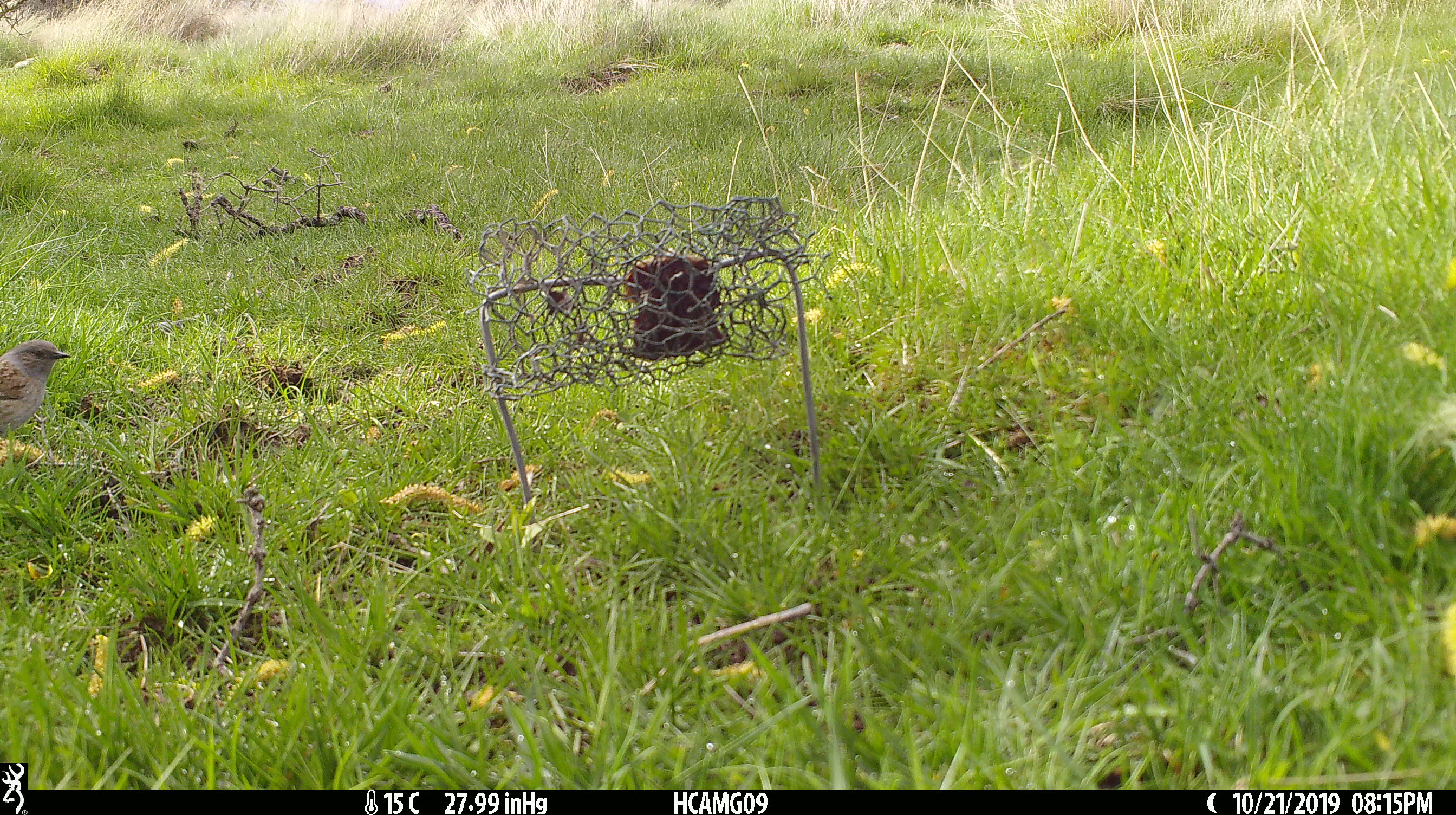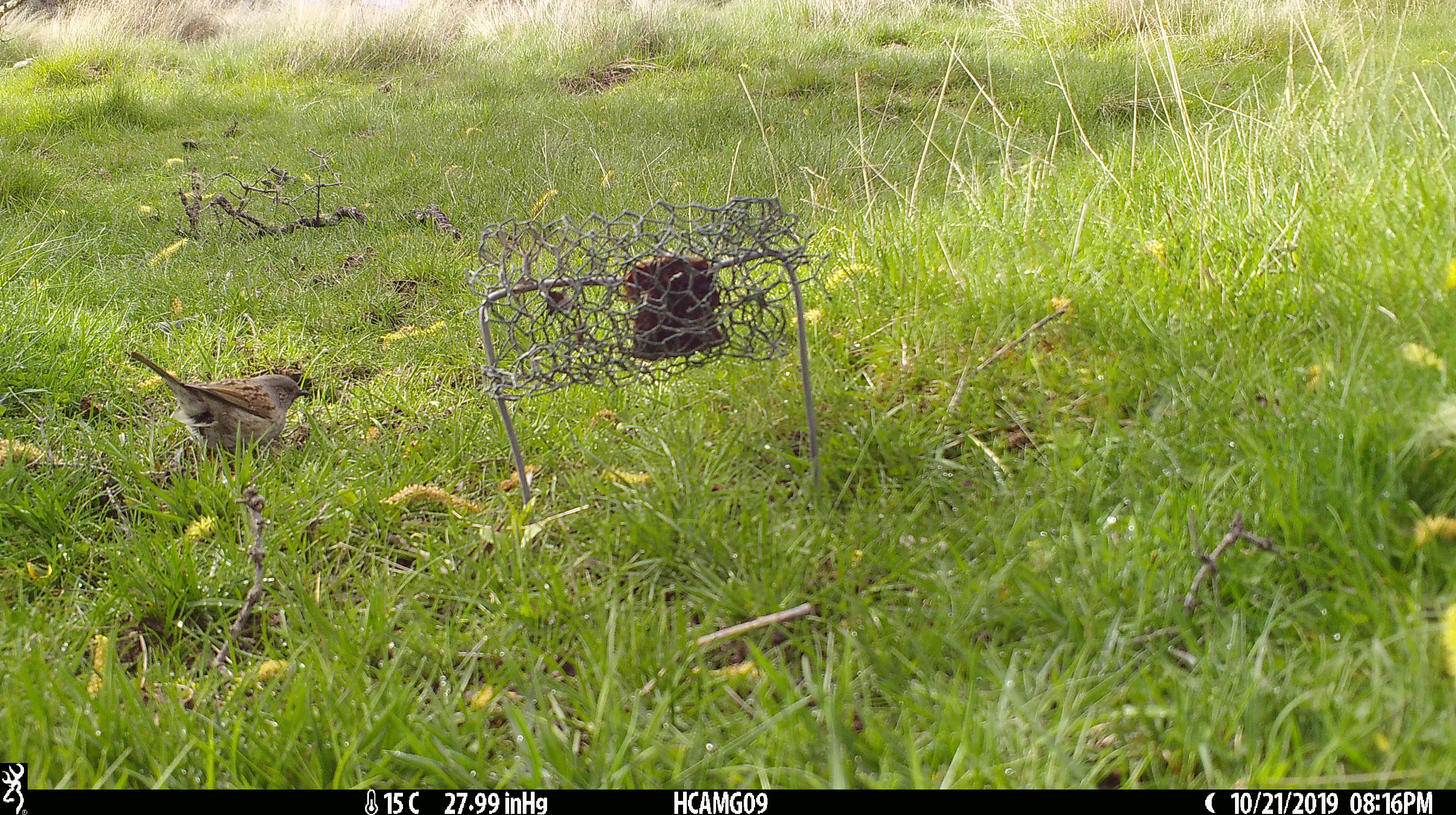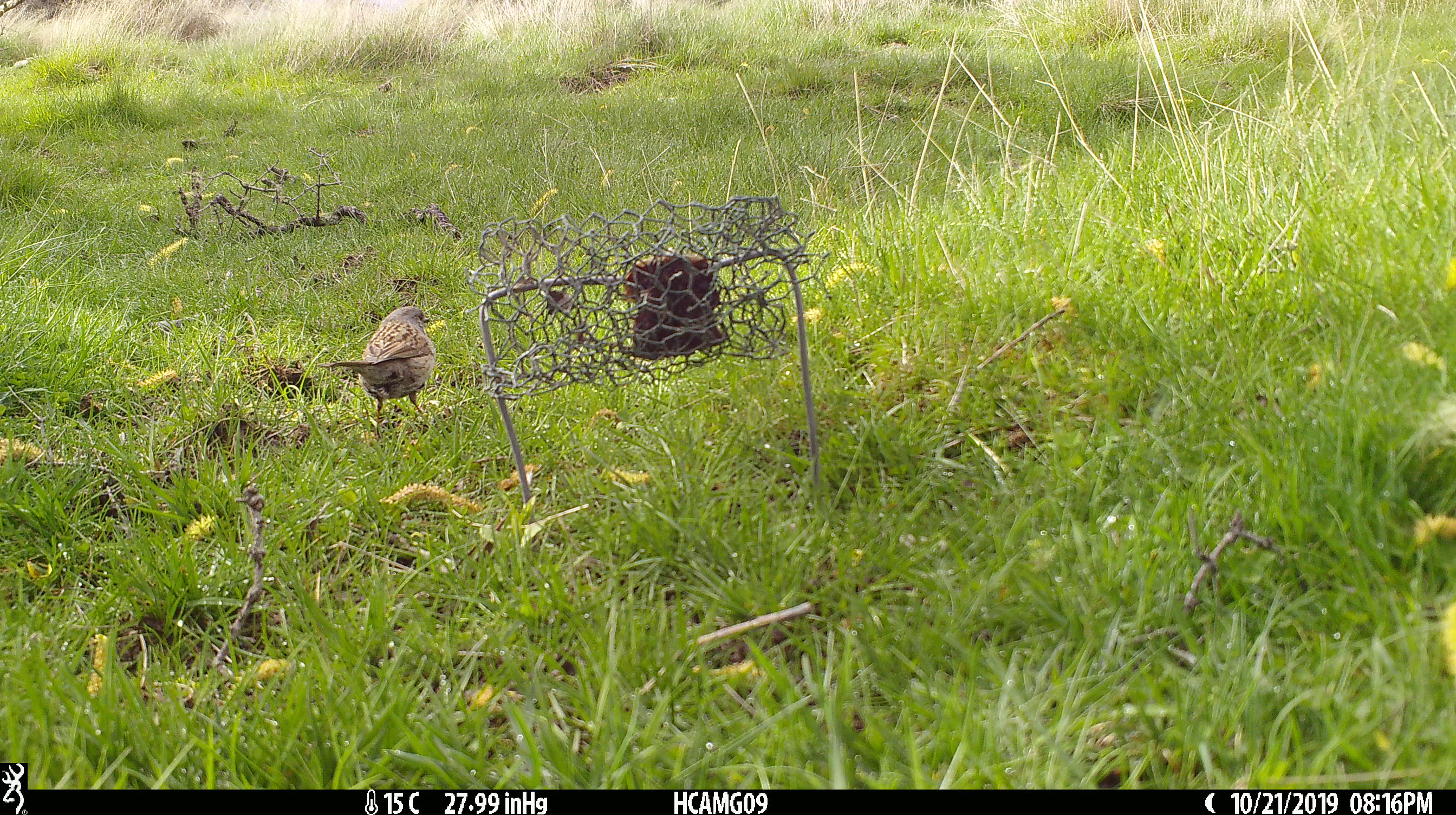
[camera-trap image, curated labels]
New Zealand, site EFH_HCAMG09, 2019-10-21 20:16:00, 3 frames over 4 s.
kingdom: Animalia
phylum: Chordata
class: Aves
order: Passeriformes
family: Prunellidae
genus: Prunella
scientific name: Prunella modularis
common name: dunnock